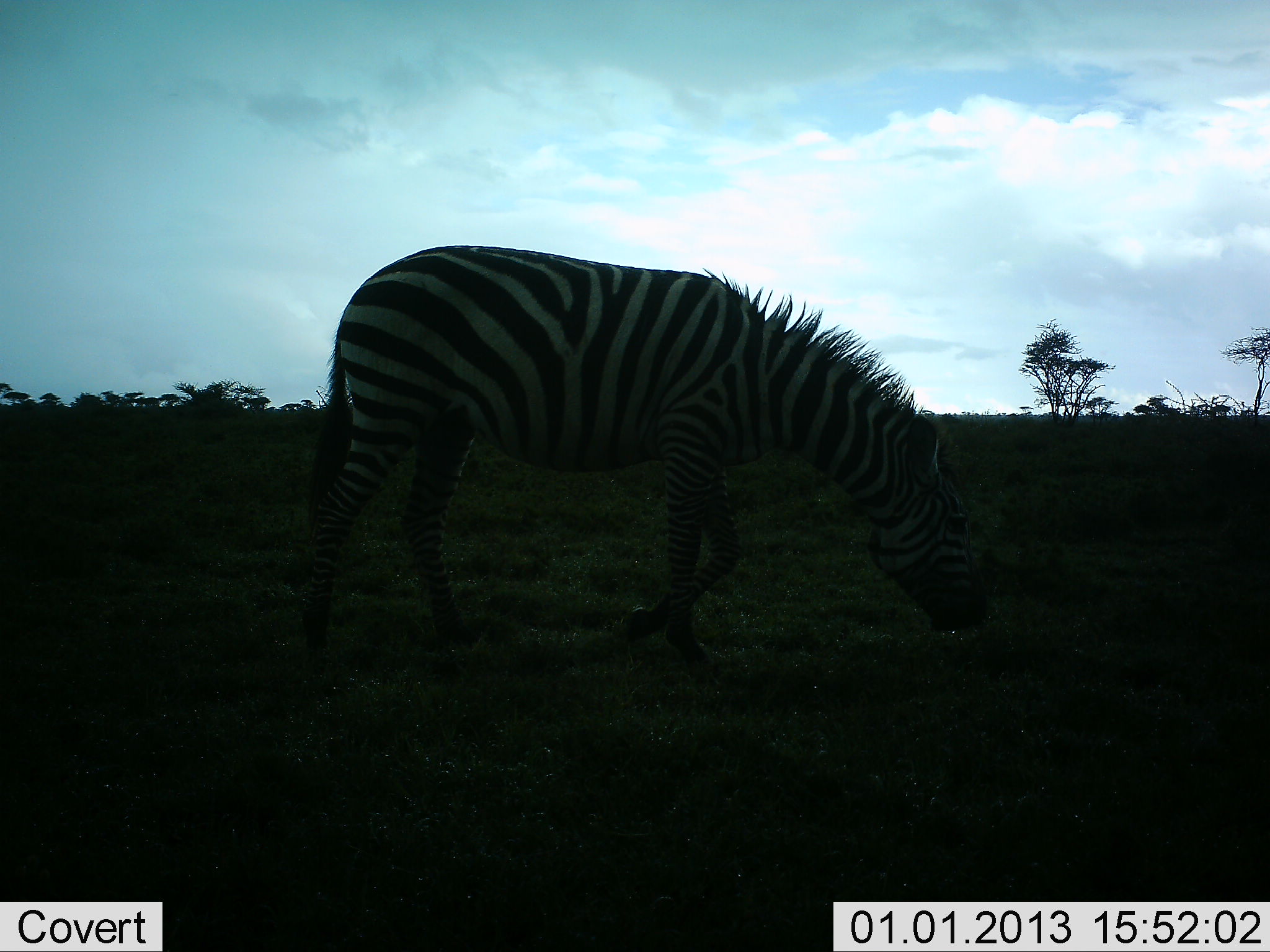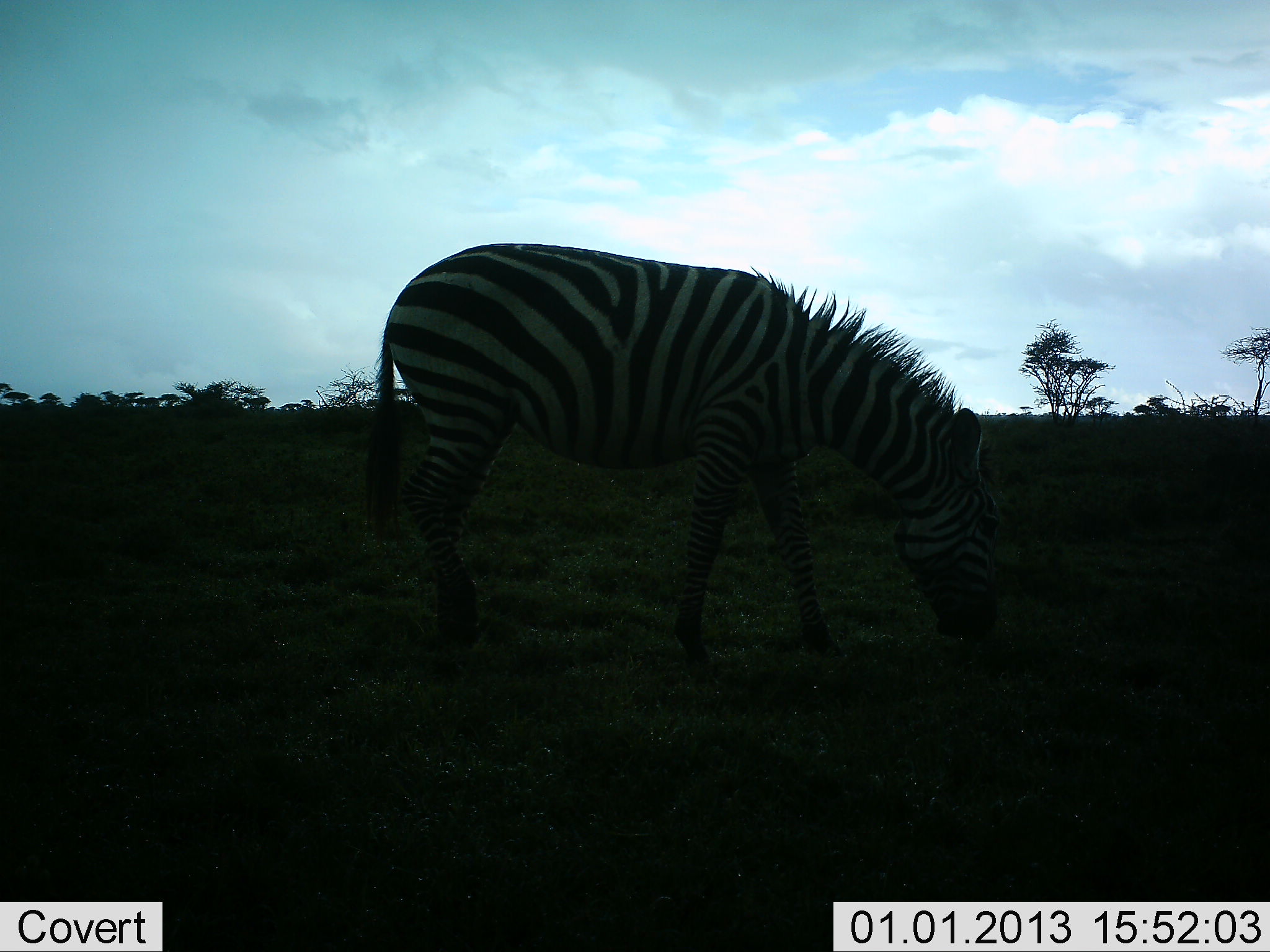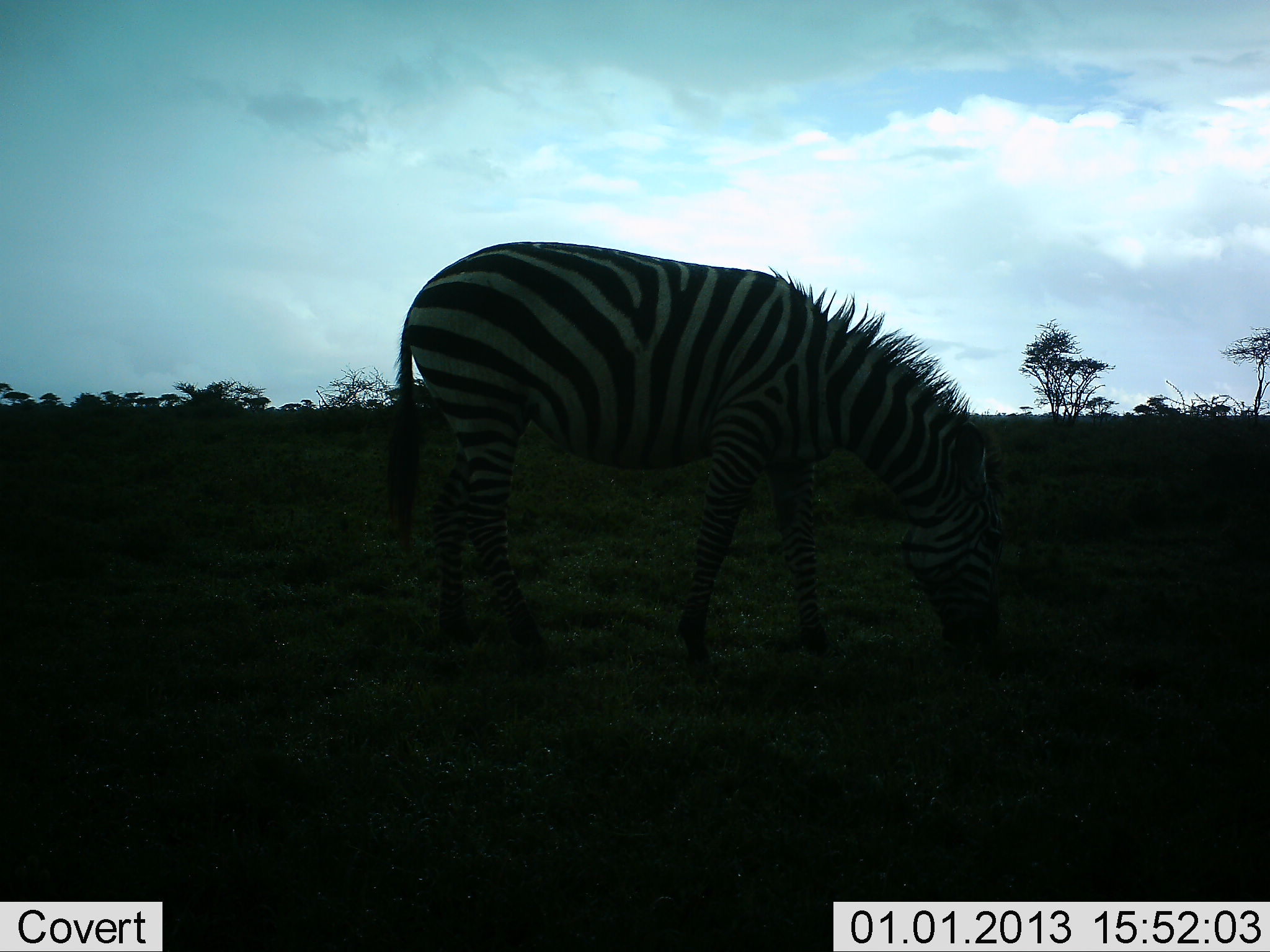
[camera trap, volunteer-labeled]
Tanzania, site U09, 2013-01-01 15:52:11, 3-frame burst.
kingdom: Animalia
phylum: Chordata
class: Mammalia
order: Perissodactyla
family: Equidae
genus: Equus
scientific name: Equus quagga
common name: plains zebra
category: zebra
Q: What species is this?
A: Zebra (plains zebra) (Equus quagga).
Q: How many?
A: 1.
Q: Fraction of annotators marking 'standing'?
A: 20%.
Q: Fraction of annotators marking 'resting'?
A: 0%.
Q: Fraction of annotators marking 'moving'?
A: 40%.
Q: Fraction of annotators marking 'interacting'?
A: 0%.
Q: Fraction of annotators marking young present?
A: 0%.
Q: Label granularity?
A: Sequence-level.